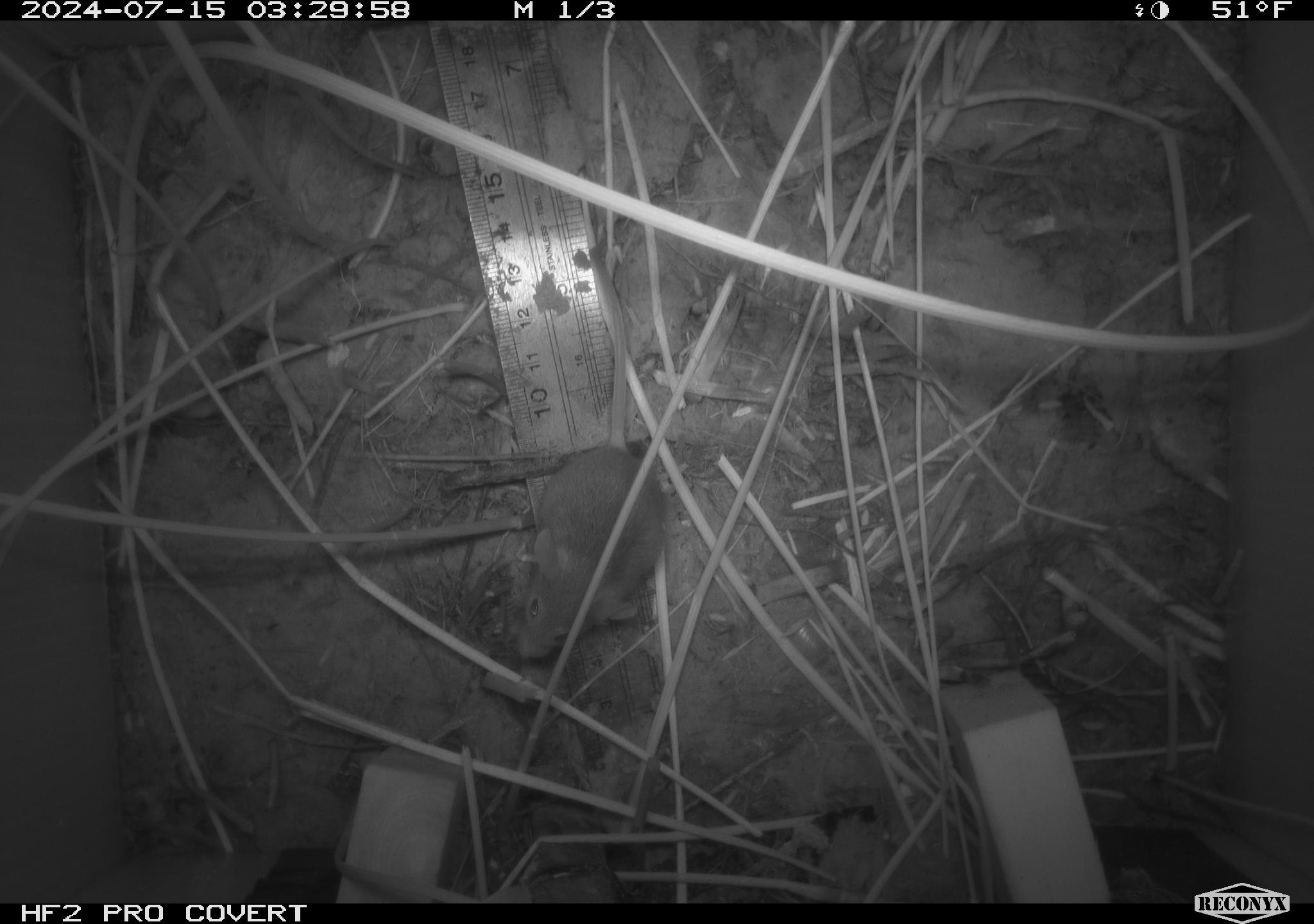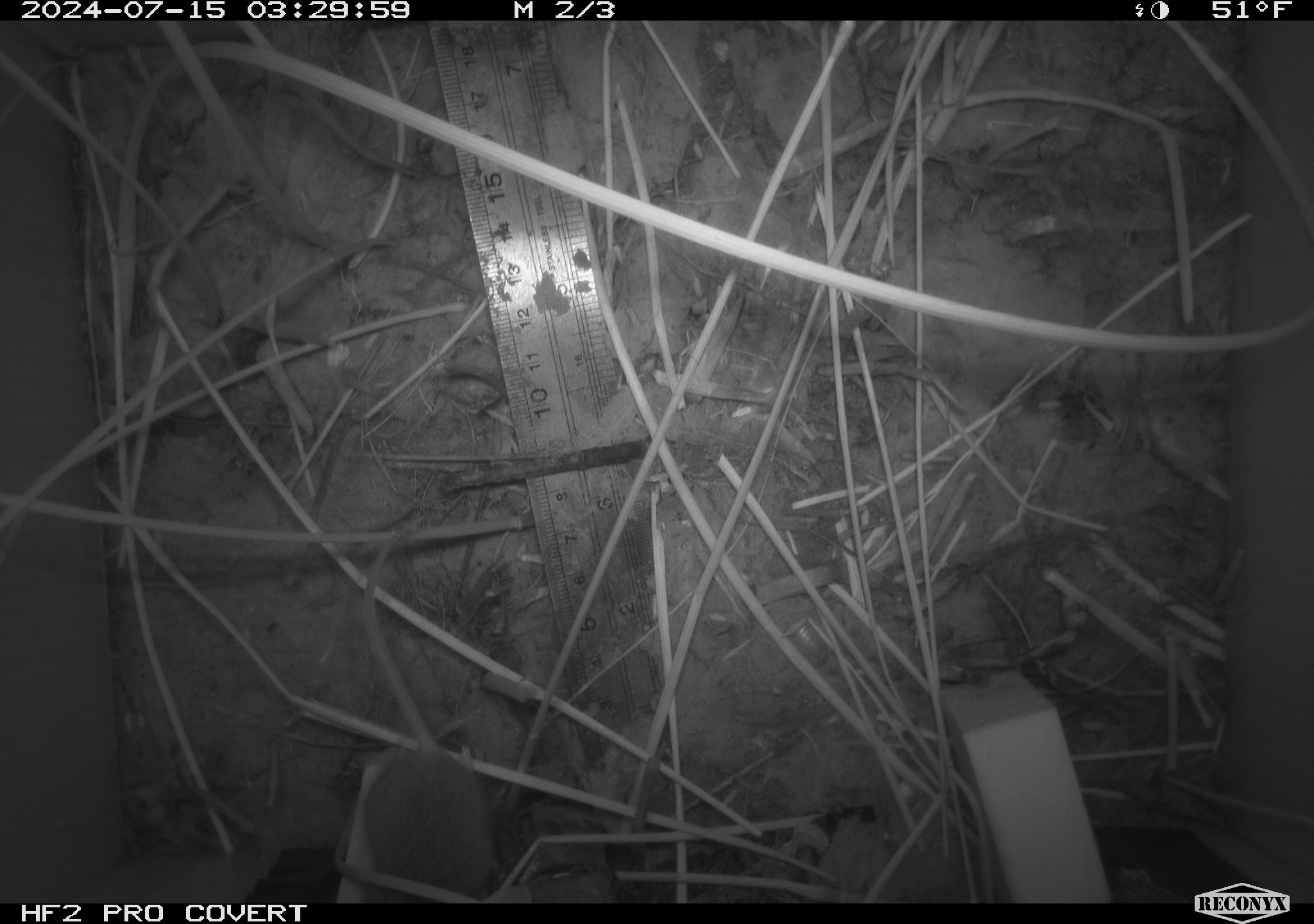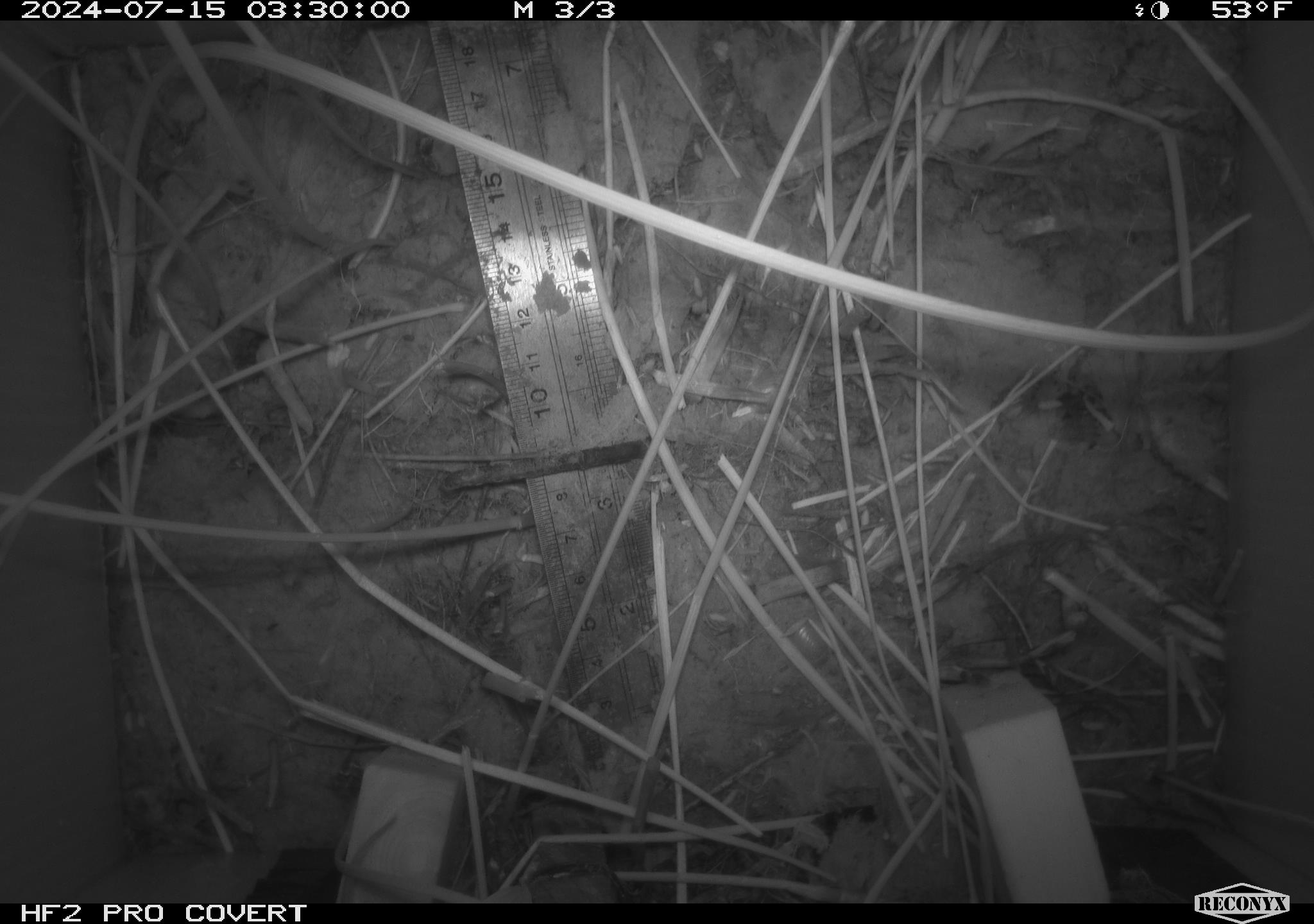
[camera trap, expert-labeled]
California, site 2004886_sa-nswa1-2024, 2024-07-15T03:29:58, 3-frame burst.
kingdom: Animalia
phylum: Chordata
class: Mammalia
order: Rodentia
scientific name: Rodentia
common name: rodent